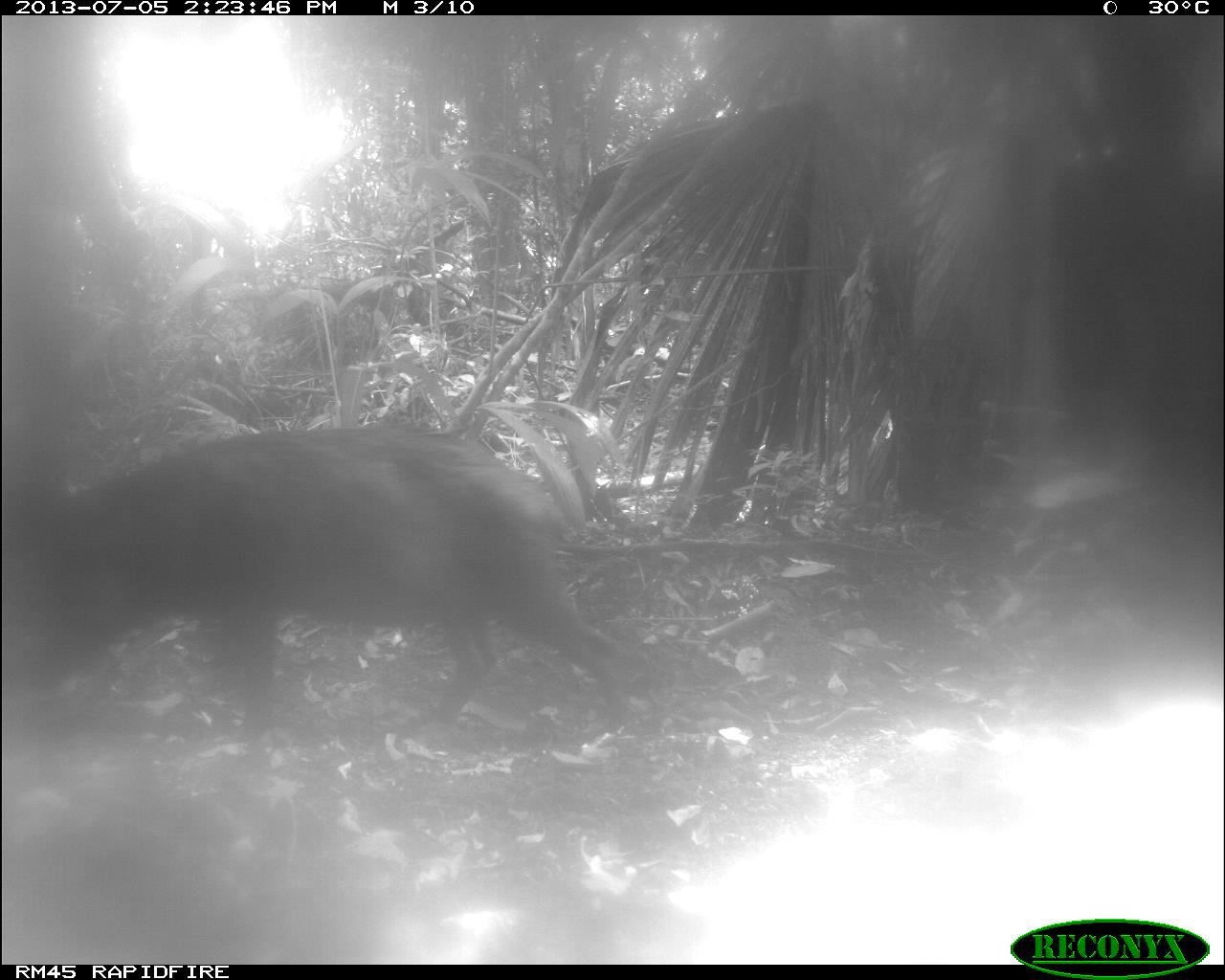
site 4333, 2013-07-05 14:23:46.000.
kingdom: Animalia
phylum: Chordata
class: Mammalia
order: Artiodactyla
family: Tayassuidae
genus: Tayassu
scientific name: Tayassu pecari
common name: white-lipped peccary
Tayassu pecari (white-lipped peccary), count 1.